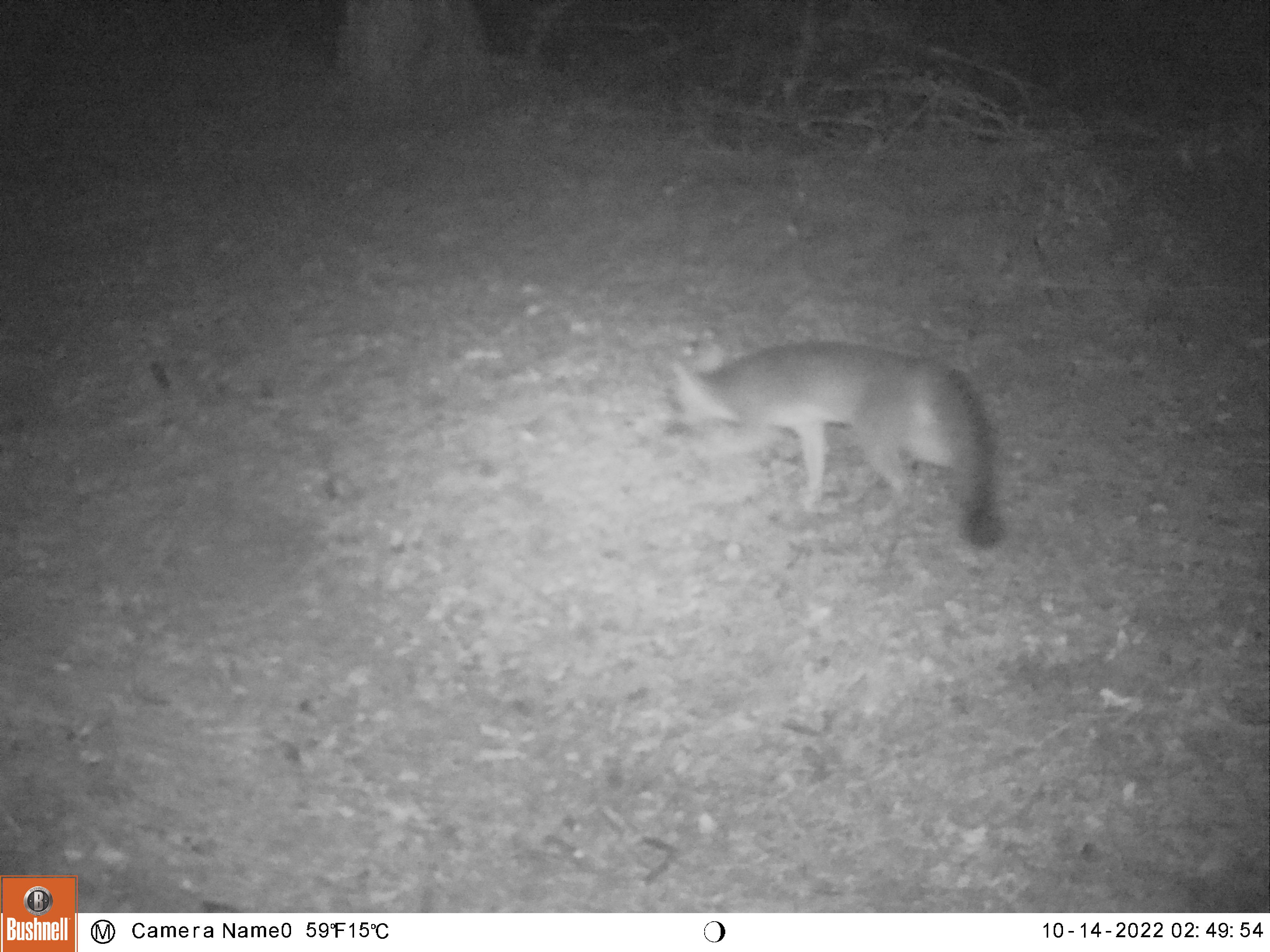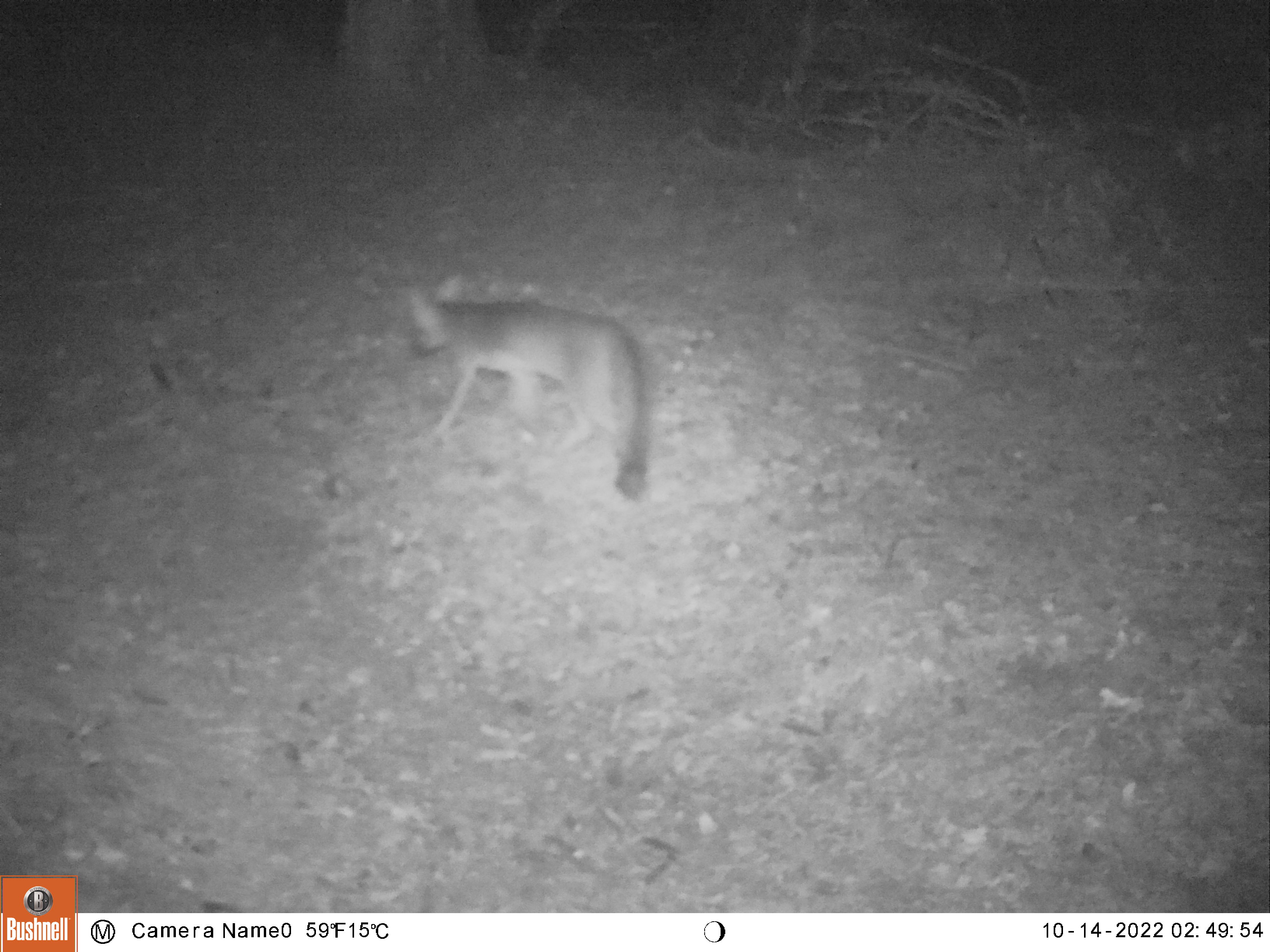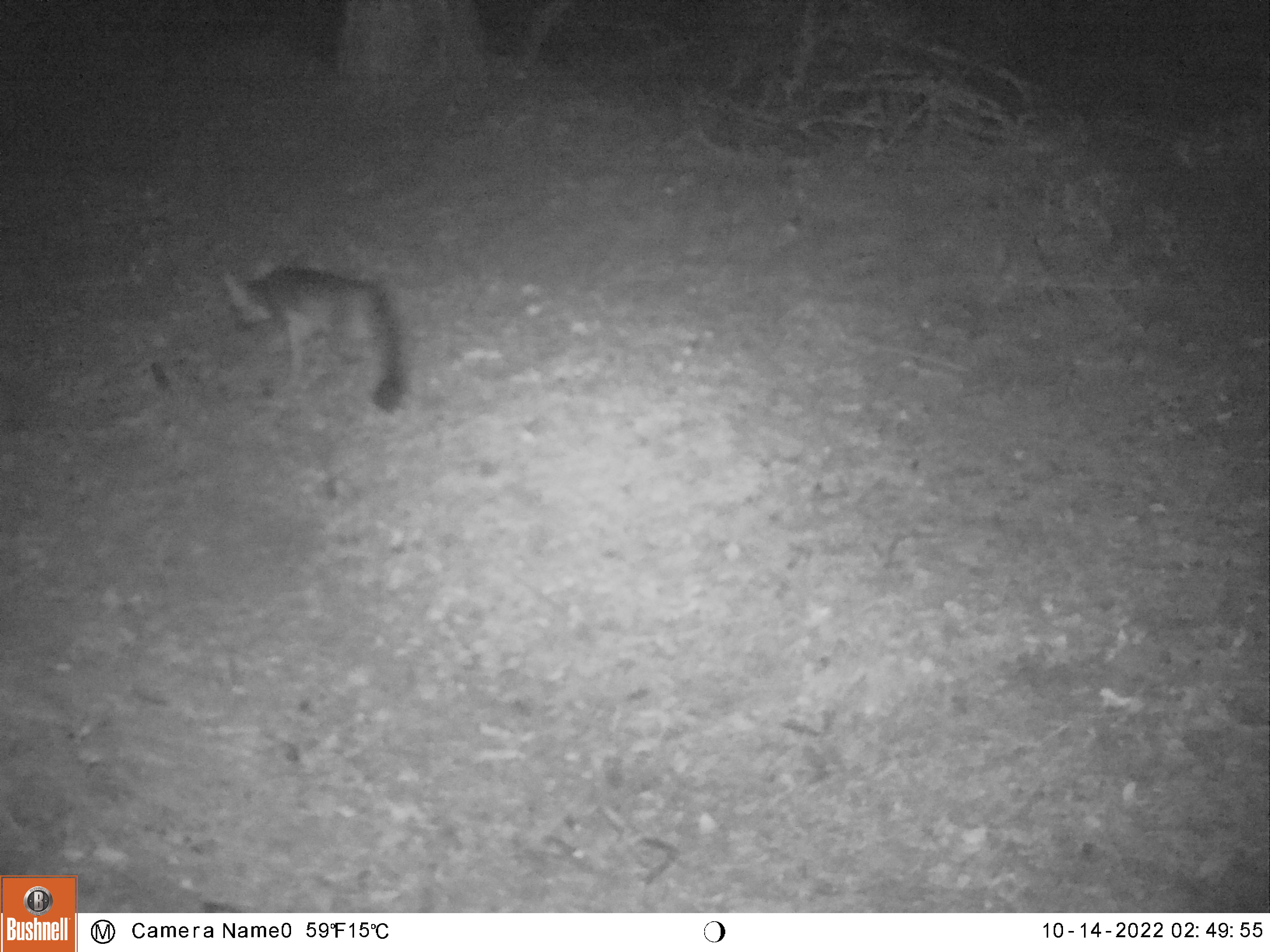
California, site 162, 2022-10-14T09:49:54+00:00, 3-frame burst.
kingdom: Animalia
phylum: Chordata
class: Mammalia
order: Carnivora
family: Canidae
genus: Urocyon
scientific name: Urocyon cinereoargenteus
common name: gray fox